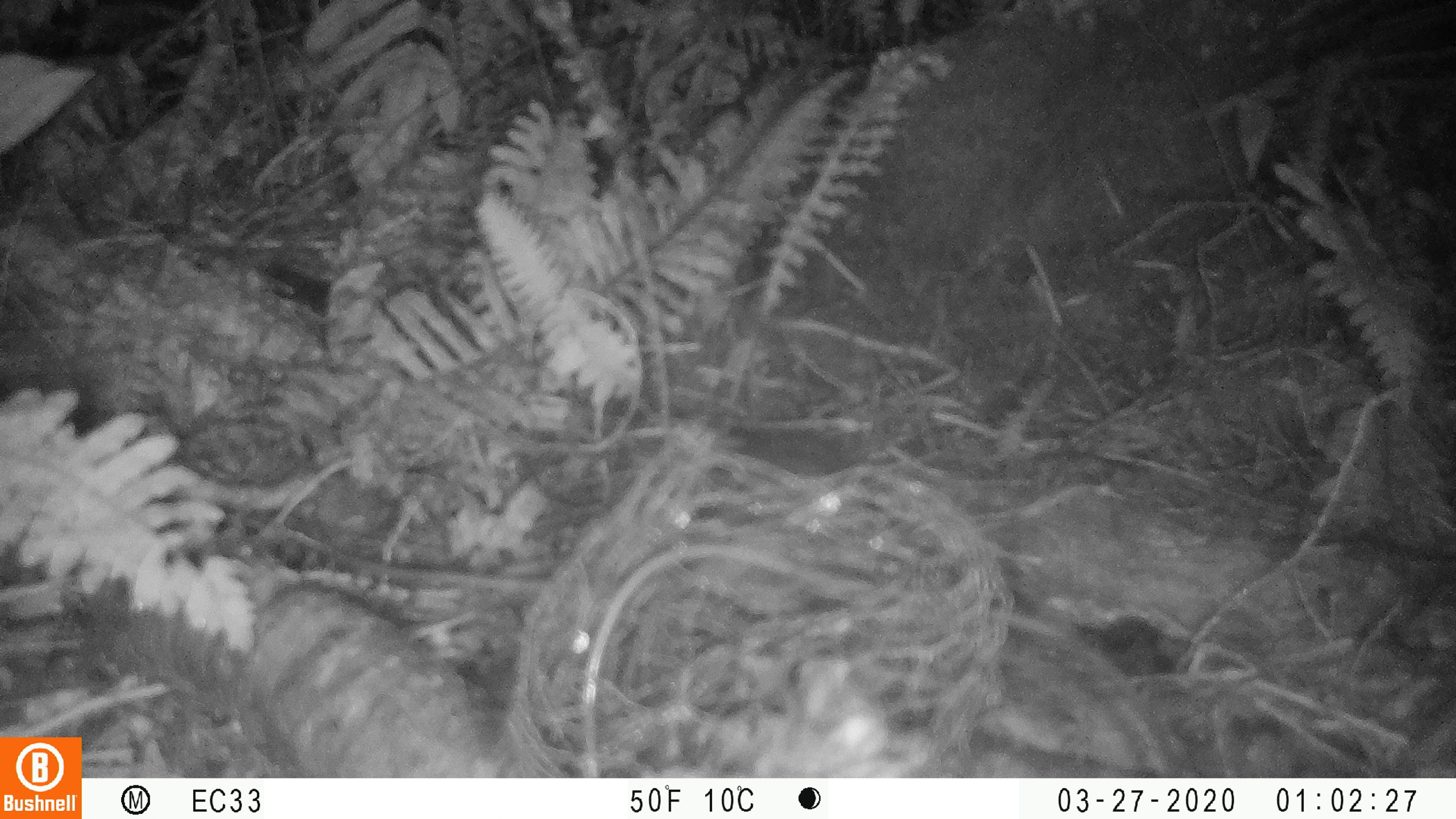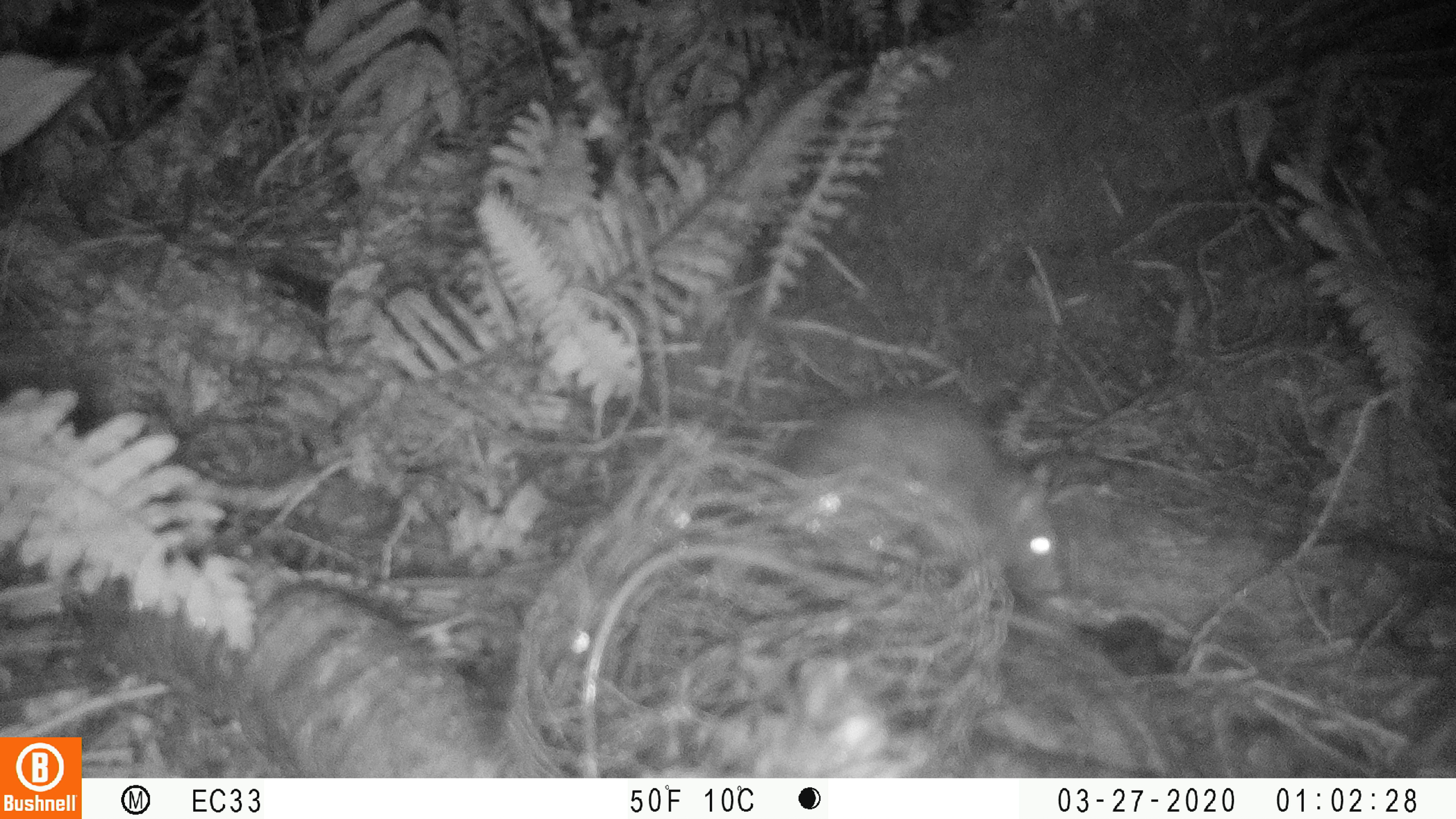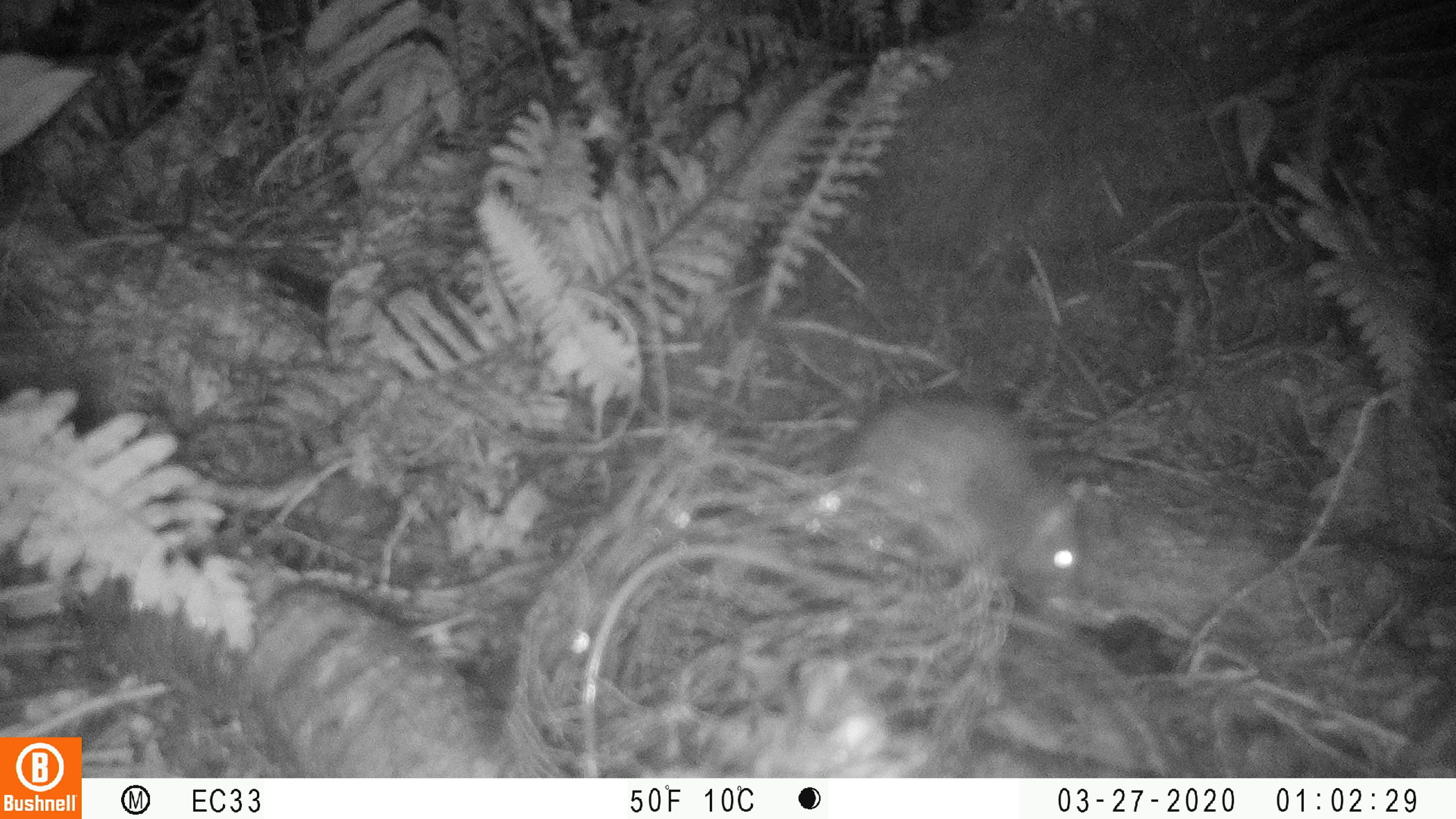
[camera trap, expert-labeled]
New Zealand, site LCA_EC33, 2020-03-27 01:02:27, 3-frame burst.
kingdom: Animalia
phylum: Chordata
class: Mammalia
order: Rodentia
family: Muridae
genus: Rattus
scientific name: Rattus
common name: rat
Rat (Rattus).